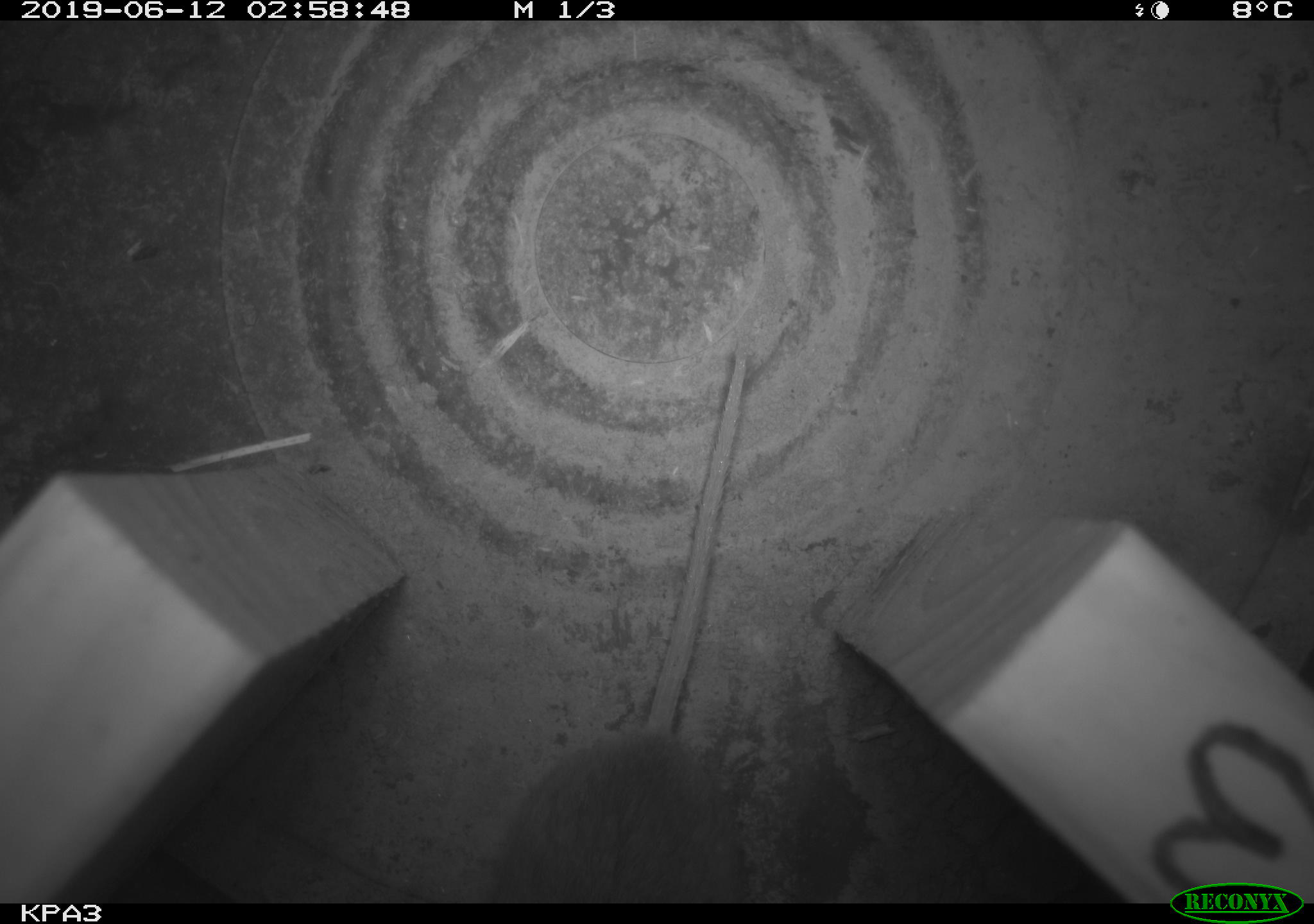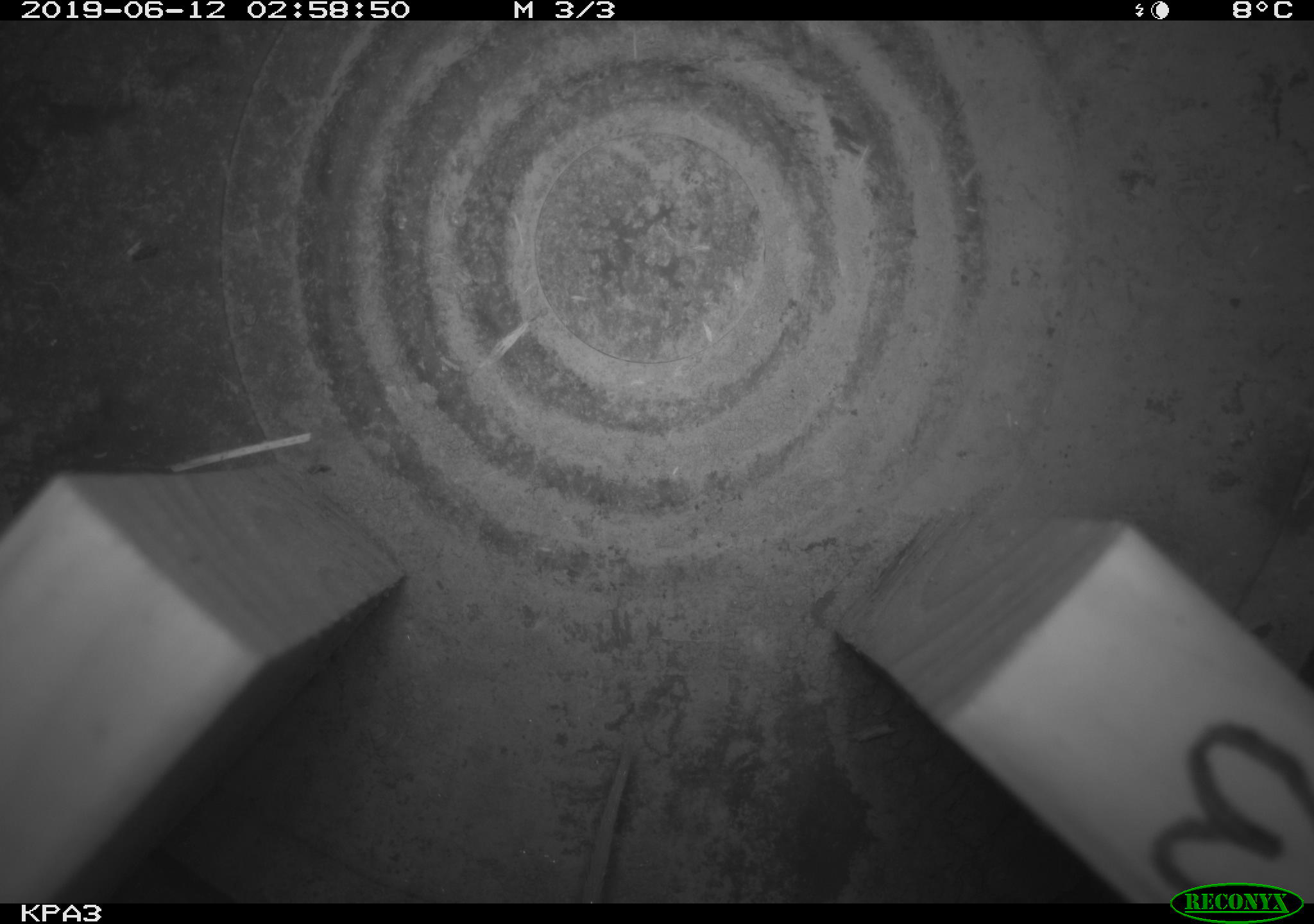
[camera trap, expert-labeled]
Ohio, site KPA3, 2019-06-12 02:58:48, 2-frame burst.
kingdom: Animalia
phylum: Chordata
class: Mammalia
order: Rodentia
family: Cricetidae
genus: Peromyscus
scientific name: Peromyscus leucopus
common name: white-footed mouse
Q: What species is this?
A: White-footed mouse (Peromyscus leucopus).